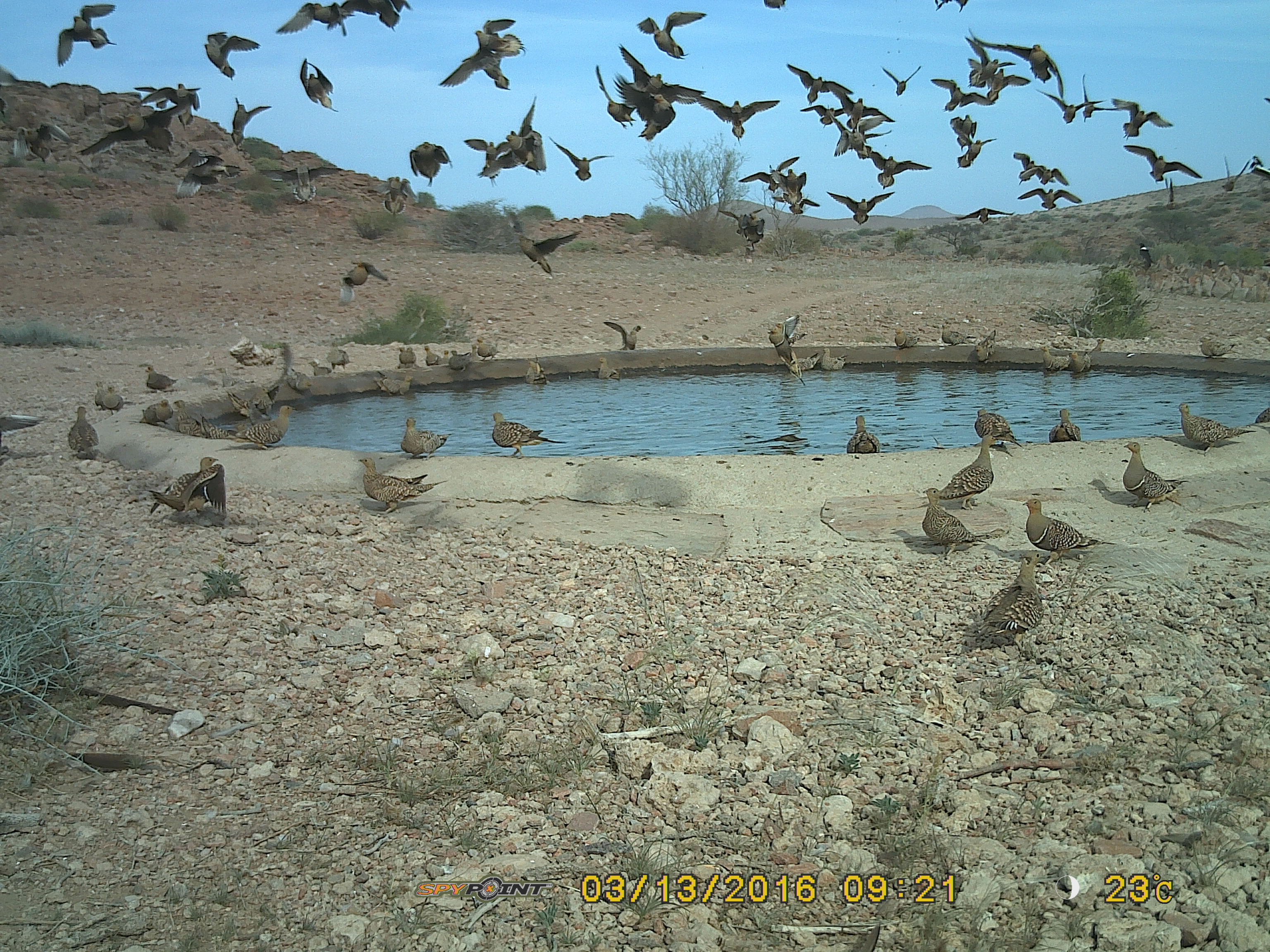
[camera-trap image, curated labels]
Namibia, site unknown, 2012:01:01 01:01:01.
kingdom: Animalia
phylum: Chordata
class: Aves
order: Pterocliformes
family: Pteroclidae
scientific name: Pteroclidae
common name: sandgrouse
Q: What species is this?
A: Pteroclidae (sandgrouse).